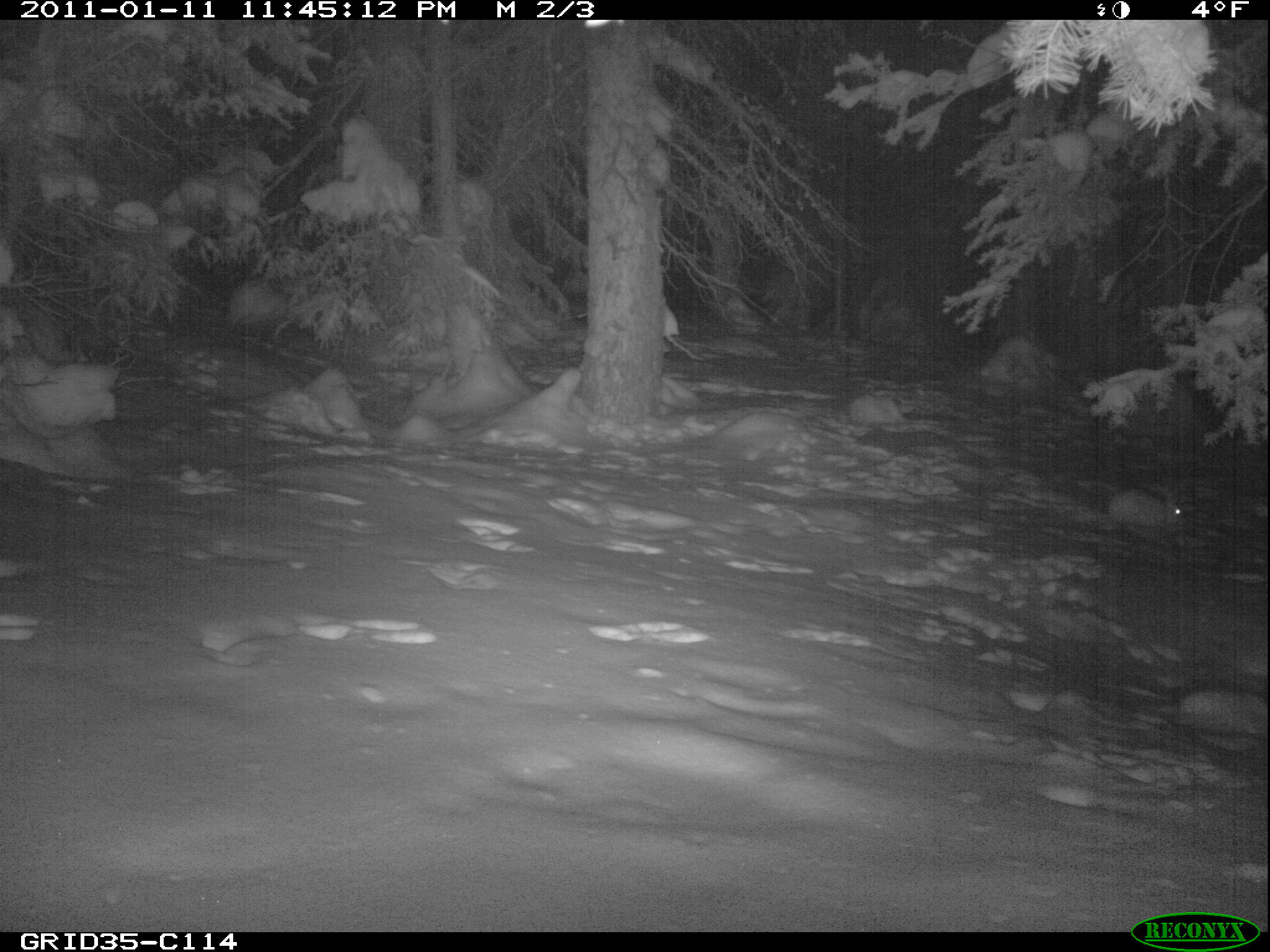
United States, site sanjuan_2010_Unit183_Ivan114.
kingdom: Animalia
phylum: Chordata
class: Mammalia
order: Lagomorpha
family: Leporidae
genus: Lepus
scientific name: Lepus americanus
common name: snowshoe hare